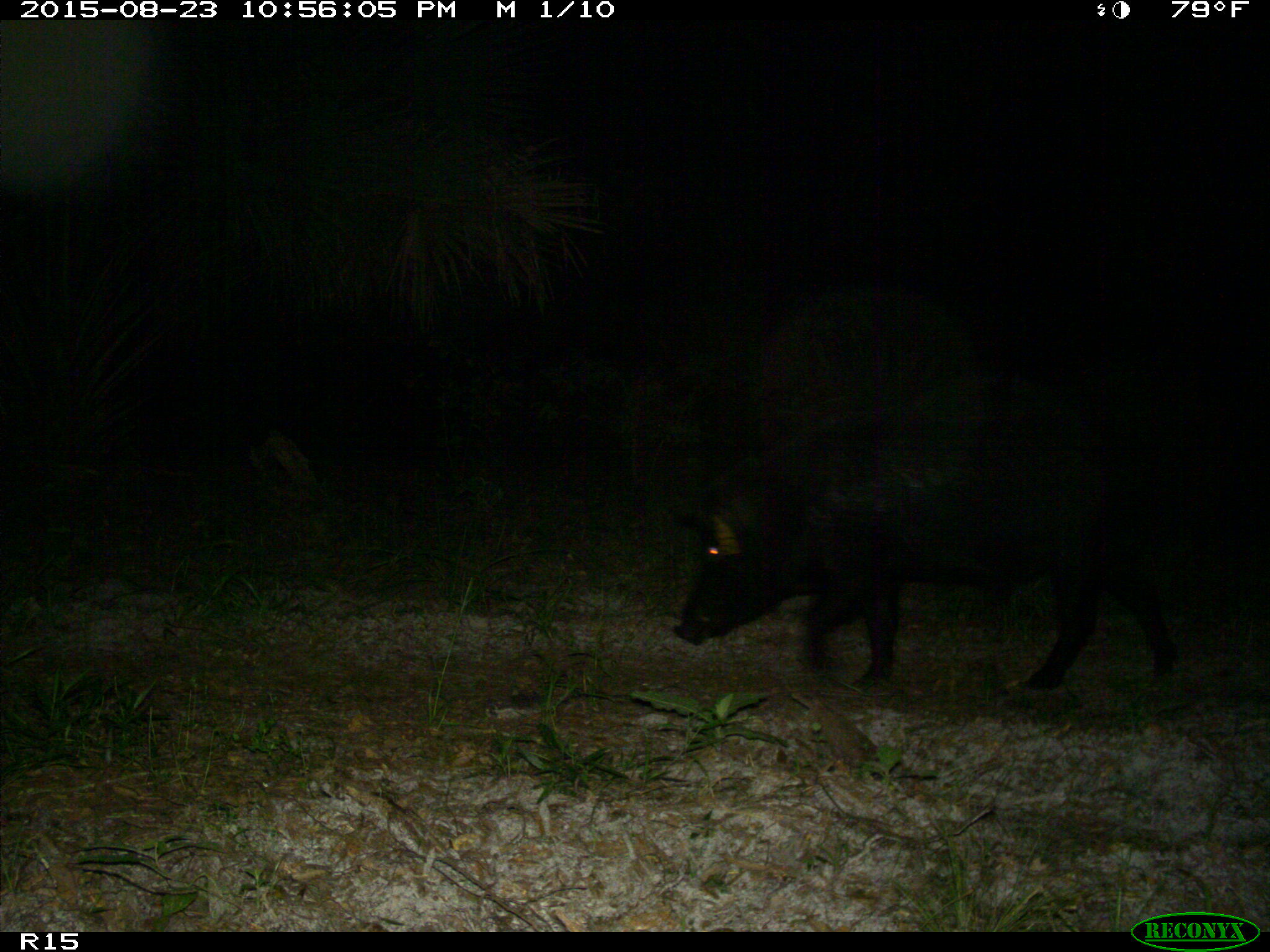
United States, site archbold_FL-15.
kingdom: Animalia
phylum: Chordata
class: Mammalia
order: Artiodactyla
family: Suidae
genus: Sus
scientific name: Sus scrofa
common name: wild boar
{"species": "Sus scrofa (wild boar)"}